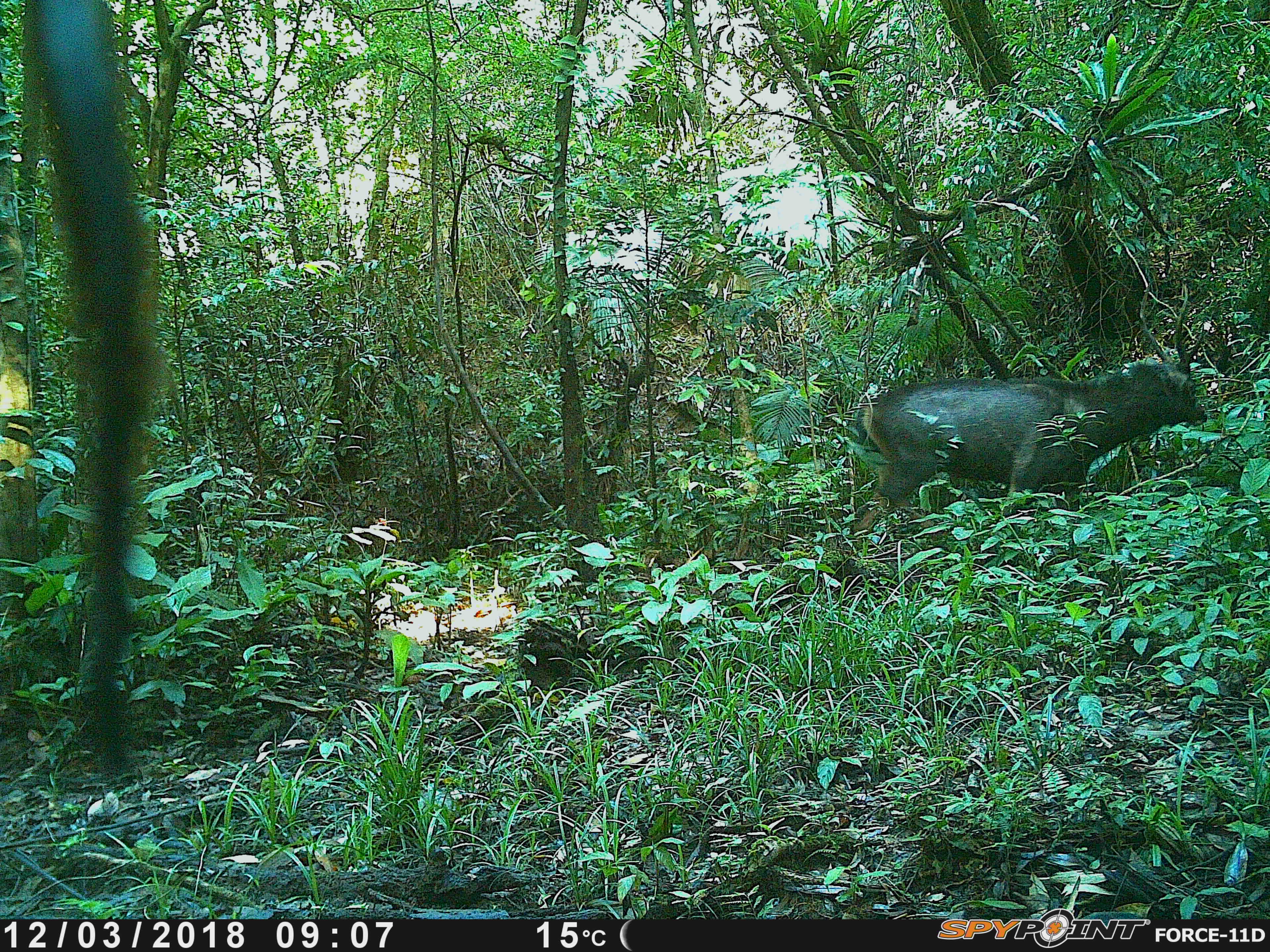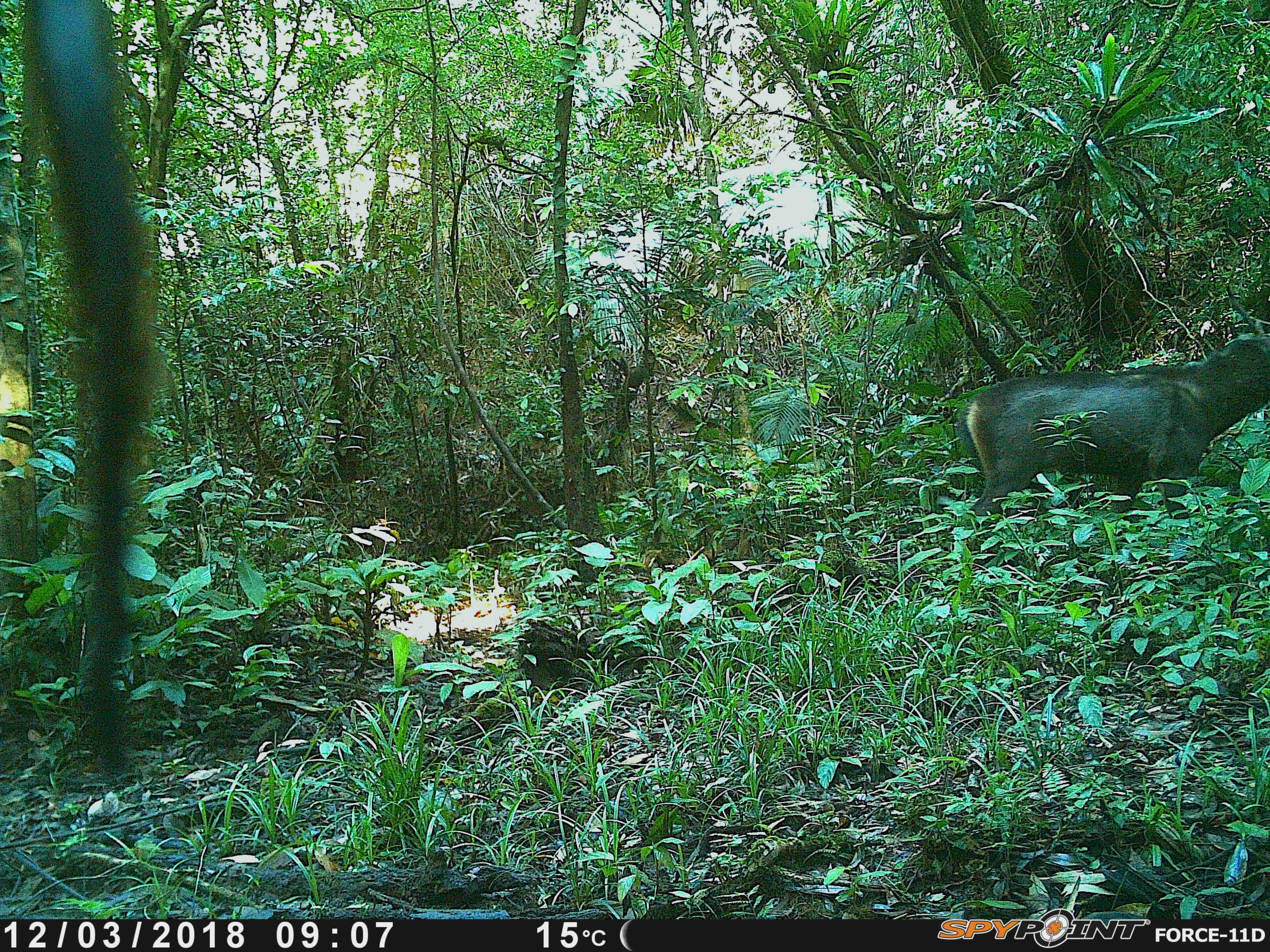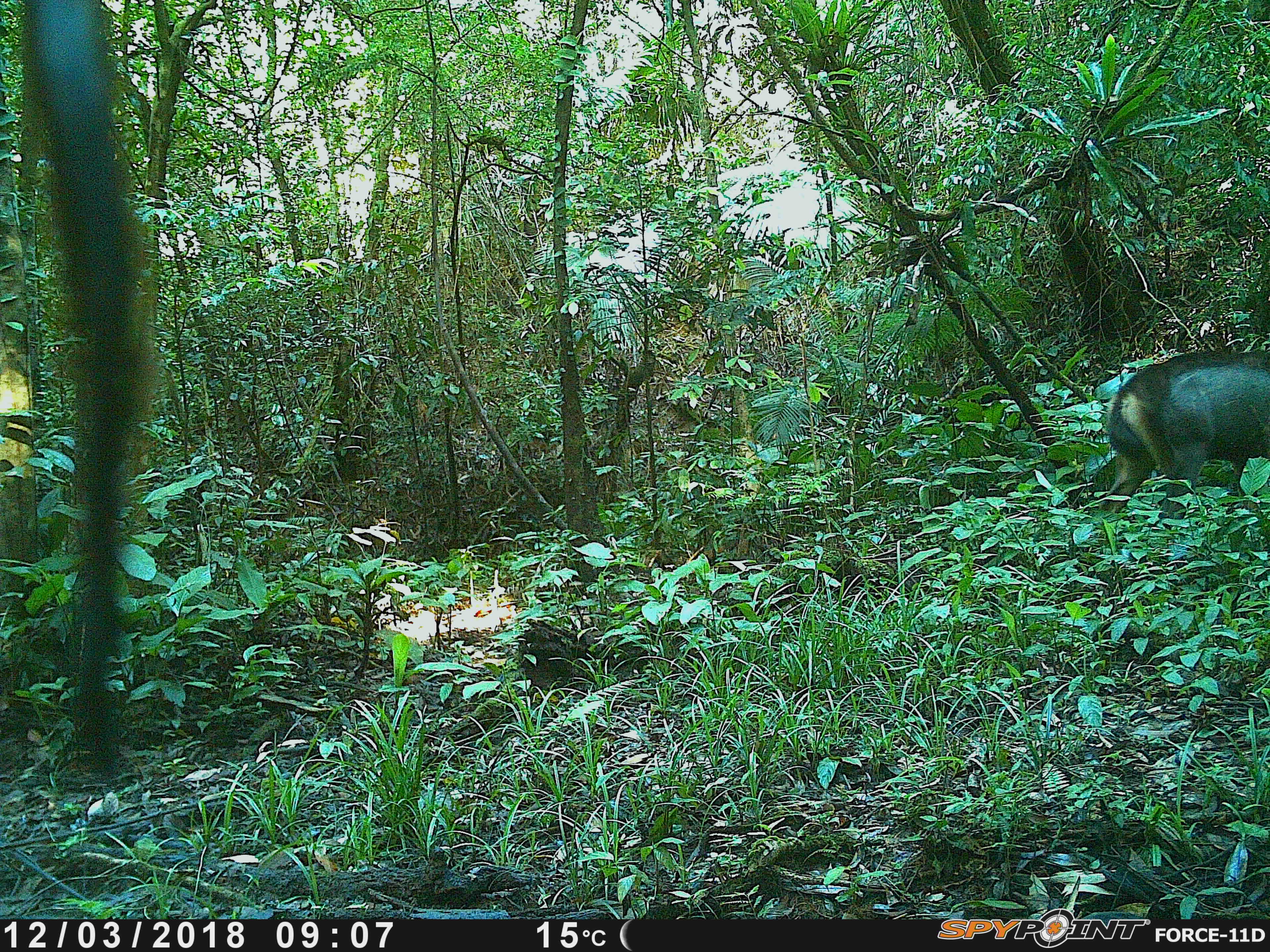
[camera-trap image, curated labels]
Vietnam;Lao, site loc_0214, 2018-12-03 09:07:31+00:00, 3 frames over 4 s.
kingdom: Animalia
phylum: Chordata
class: Mammalia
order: Artiodactyla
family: Cervidae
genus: Rusa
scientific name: Rusa unicolor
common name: sambar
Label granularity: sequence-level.